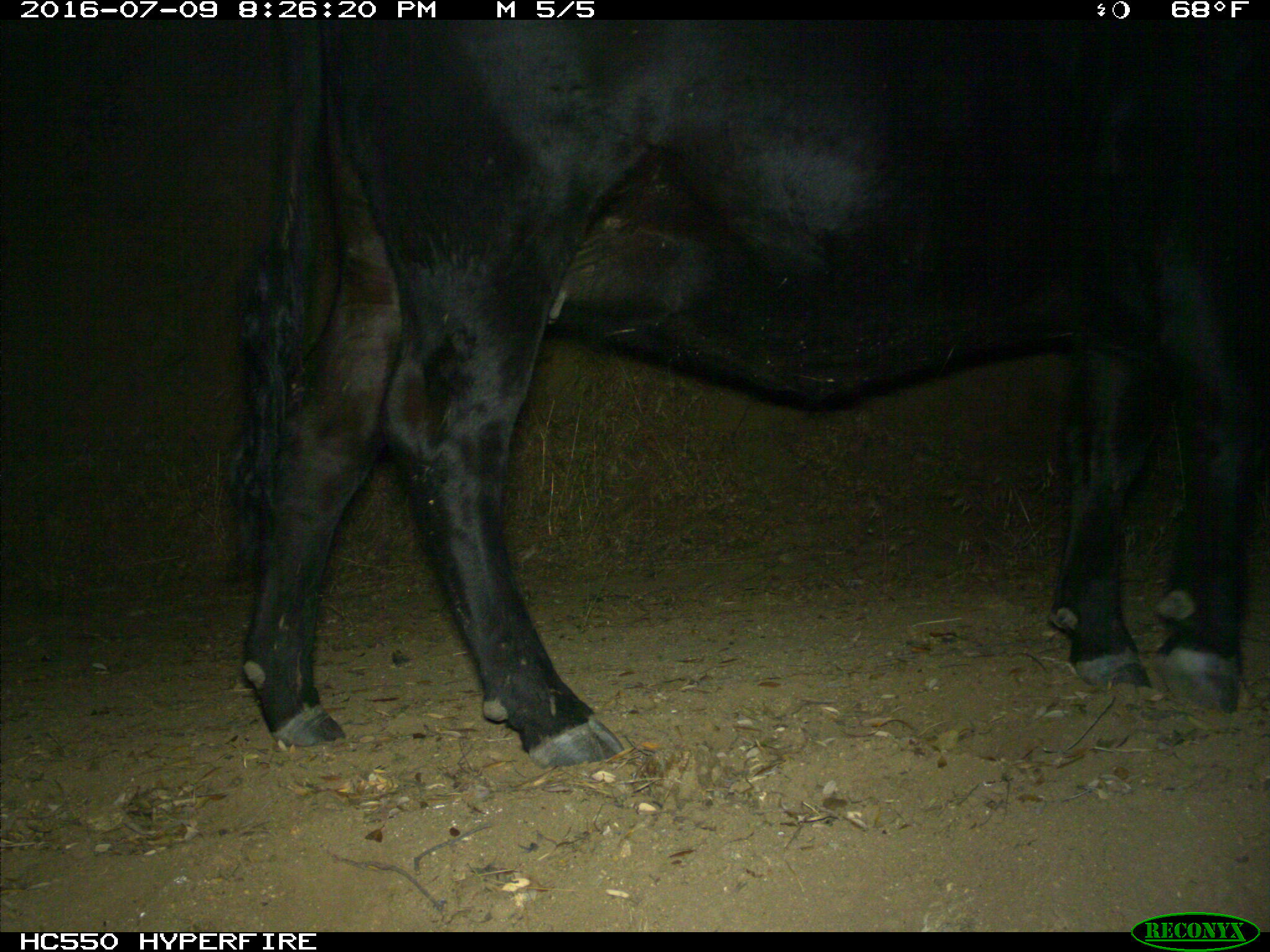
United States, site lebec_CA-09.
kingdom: Animalia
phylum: Chordata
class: Mammalia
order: Artiodactyla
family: Bovidae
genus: Bos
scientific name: Bos taurus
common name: domestic cow